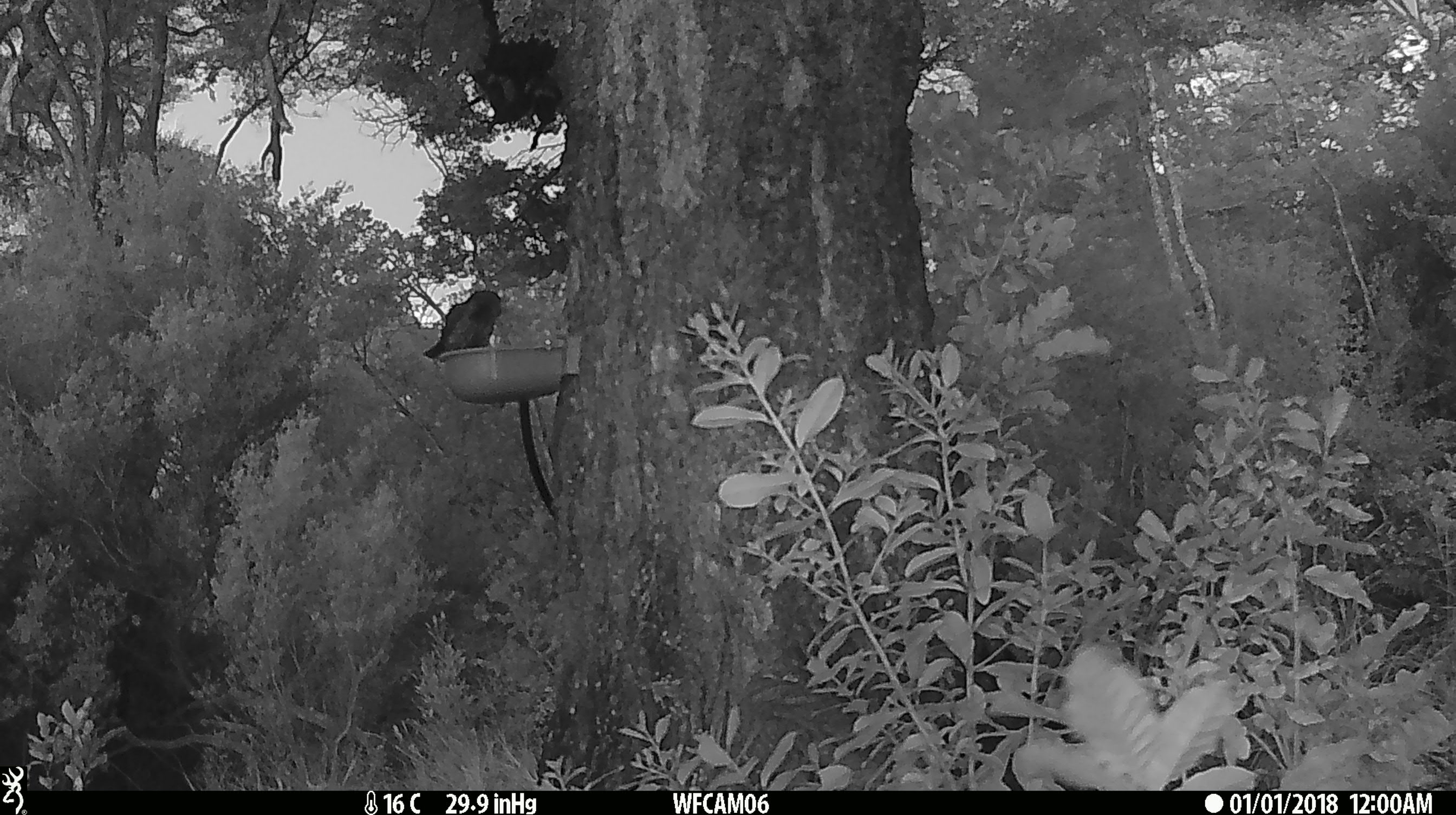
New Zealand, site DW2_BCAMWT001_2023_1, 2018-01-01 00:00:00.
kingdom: Animalia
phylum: Chordata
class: Aves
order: Strigiformes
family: Strigidae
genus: Ninox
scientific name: Ninox novaeseelandiae novaeseelandiae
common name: morepork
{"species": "morepork (Ninox novaeseelandiae novaeseelandiae)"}